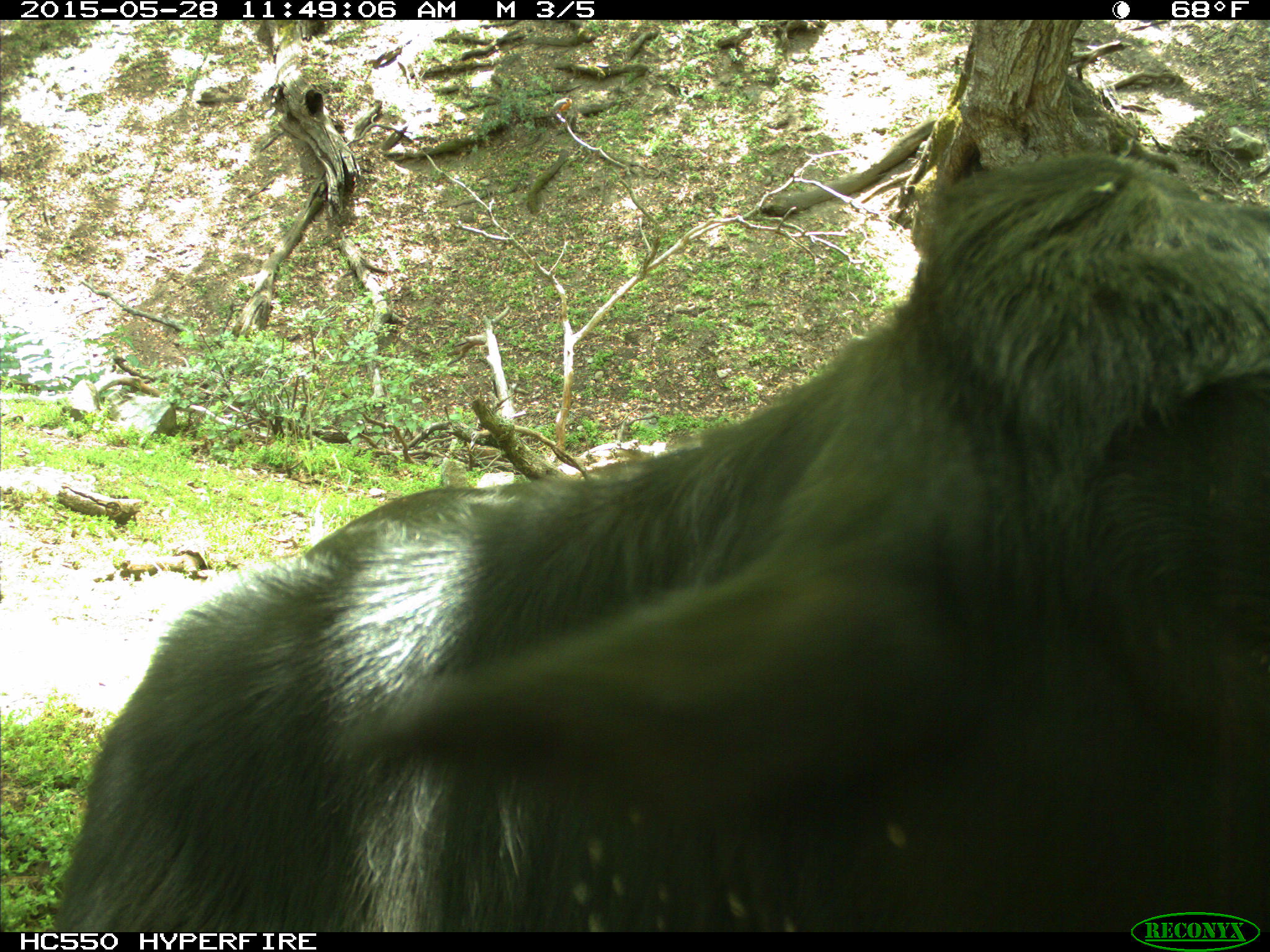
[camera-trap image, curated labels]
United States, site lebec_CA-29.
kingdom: Animalia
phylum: Chordata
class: Mammalia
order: Artiodactyla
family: Bovidae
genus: Bos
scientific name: Bos taurus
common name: domestic cow